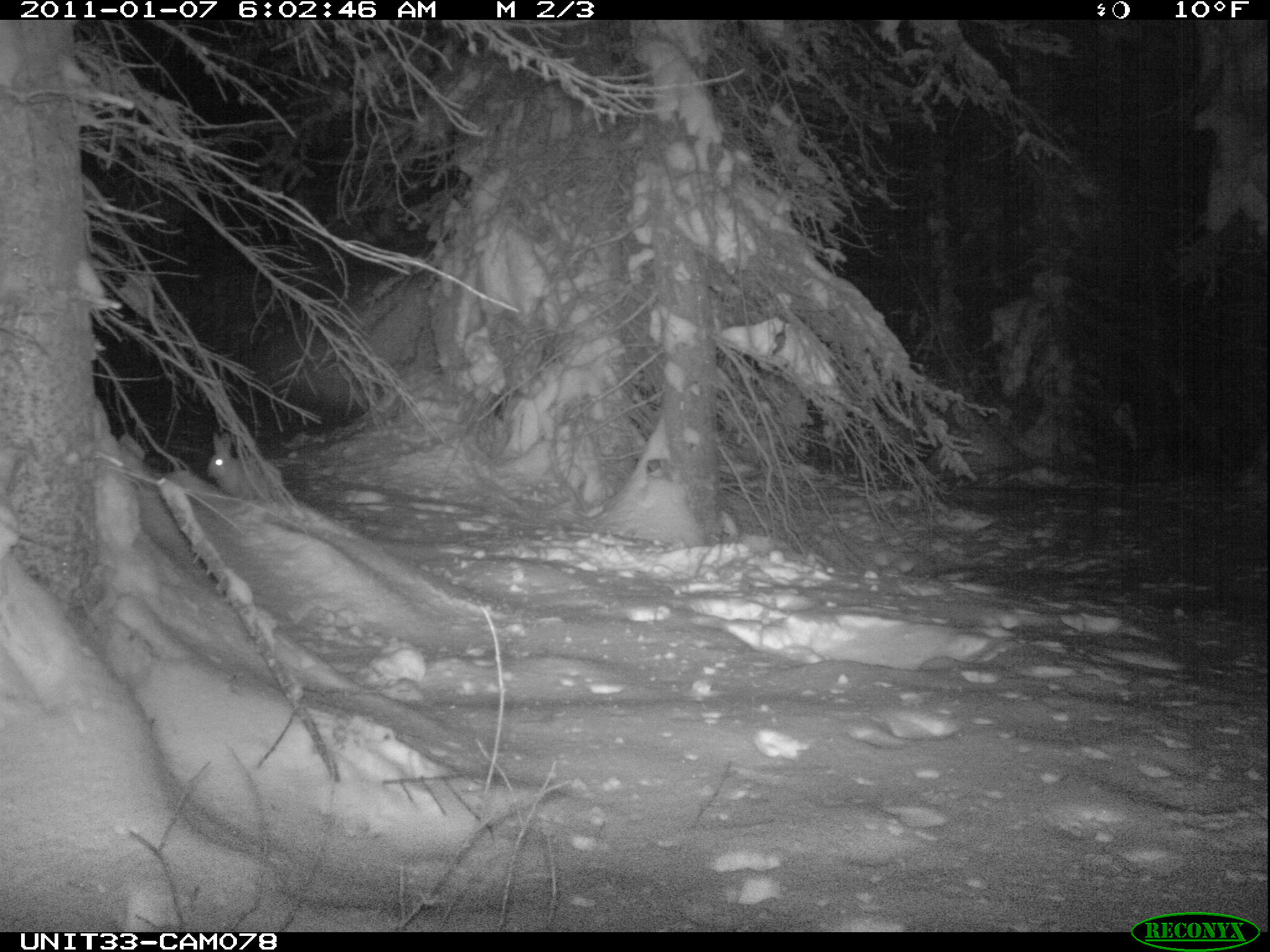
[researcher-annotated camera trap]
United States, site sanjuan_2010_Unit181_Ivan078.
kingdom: Animalia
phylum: Chordata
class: Mammalia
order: Lagomorpha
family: Leporidae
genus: Lepus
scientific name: Lepus americanus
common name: snowshoe hare